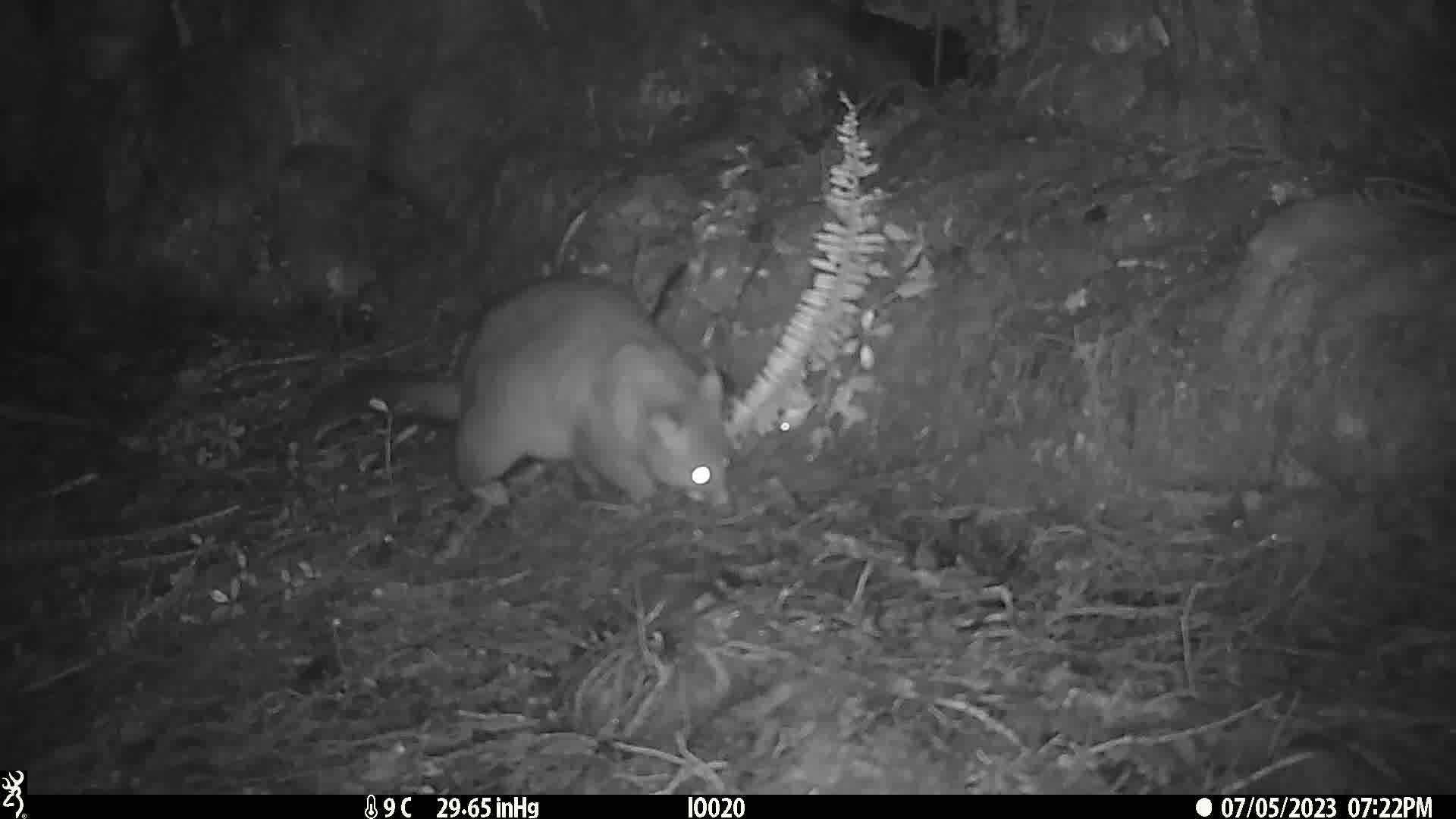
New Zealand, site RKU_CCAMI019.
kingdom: Animalia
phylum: Chordata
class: Mammalia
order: Diprotodontia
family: Phalangeridae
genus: Trichosurus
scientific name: Trichosurus vulpecula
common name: common brushtail possum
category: possum